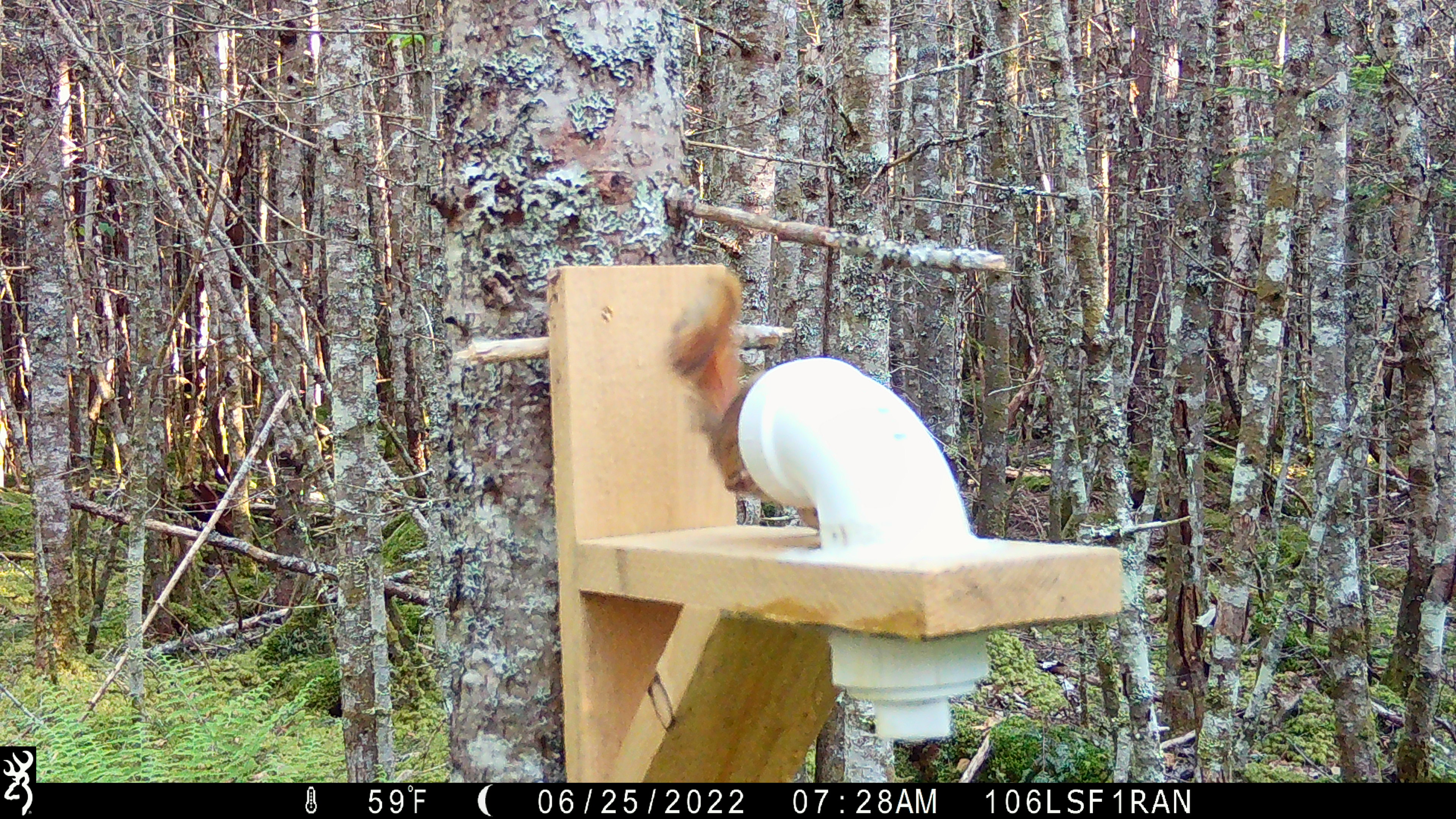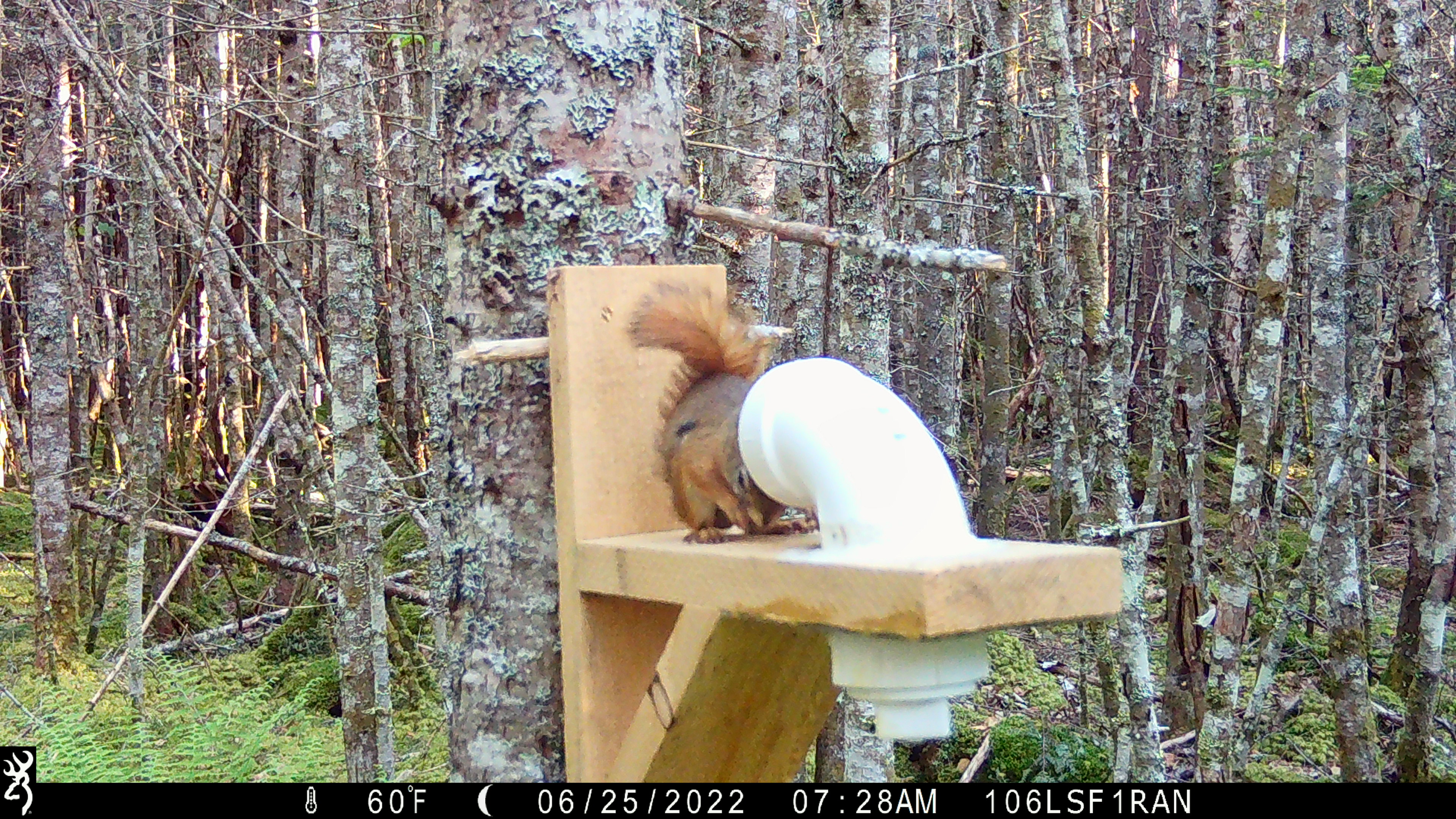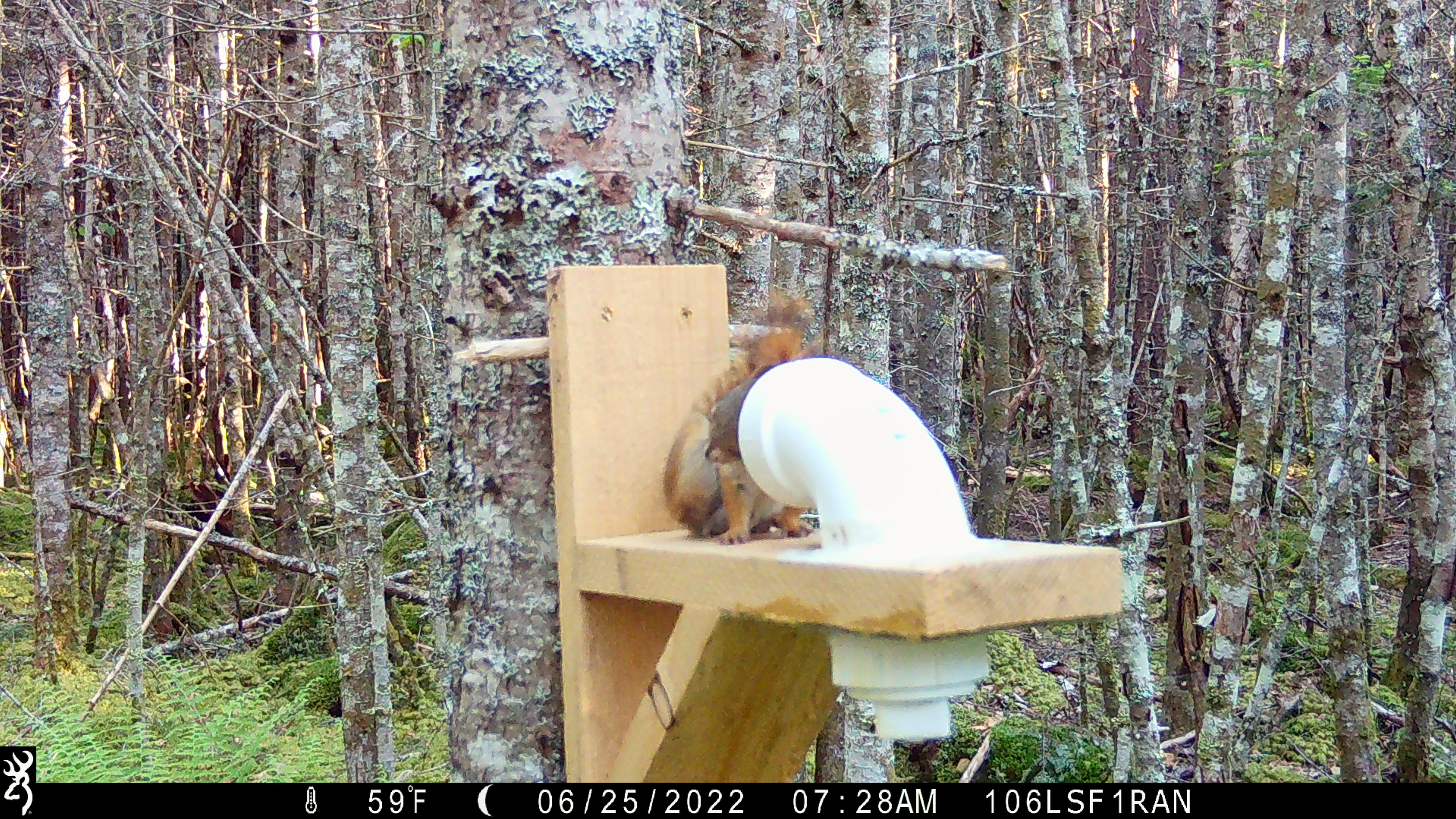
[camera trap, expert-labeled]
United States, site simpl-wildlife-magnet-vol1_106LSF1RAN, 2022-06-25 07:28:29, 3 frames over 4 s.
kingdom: Animalia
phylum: Chordata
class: Mammalia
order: Rodentia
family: Sciuridae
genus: Tamiasciurus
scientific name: Tamiasciurus hudsonicus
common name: red squirrel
Red squirrel (Tamiasciurus hudsonicus).